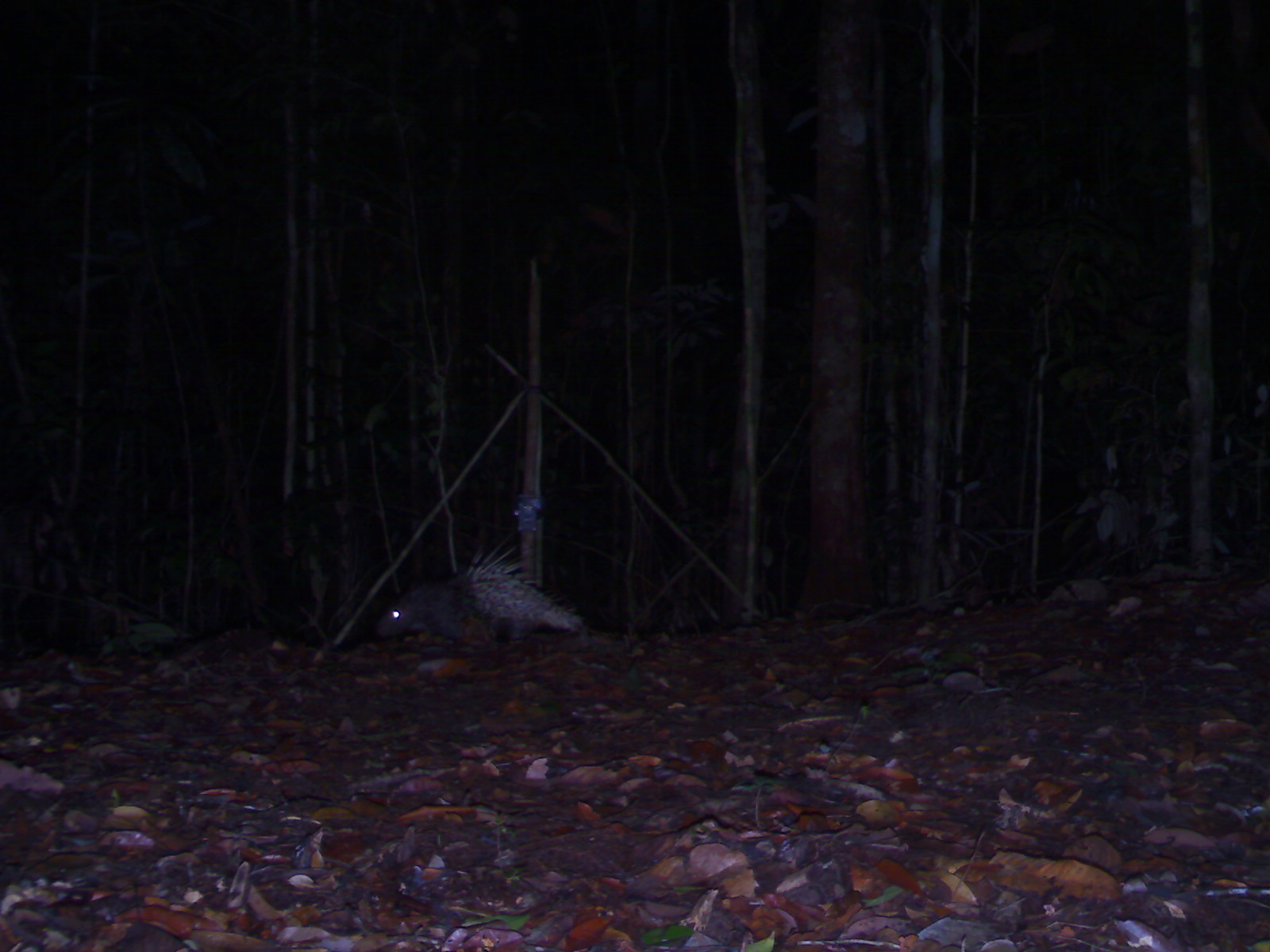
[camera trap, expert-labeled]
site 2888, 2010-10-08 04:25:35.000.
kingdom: Animalia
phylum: Chordata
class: Mammalia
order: Rodentia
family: Hystricidae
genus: Hystrix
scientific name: Hystrix brachyura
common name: east asian porcupine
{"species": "Hystrix brachyura (east asian porcupine)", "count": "1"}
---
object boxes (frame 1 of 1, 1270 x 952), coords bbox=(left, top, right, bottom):
hystrix brachyura: bbox=(374, 538, 585, 648)